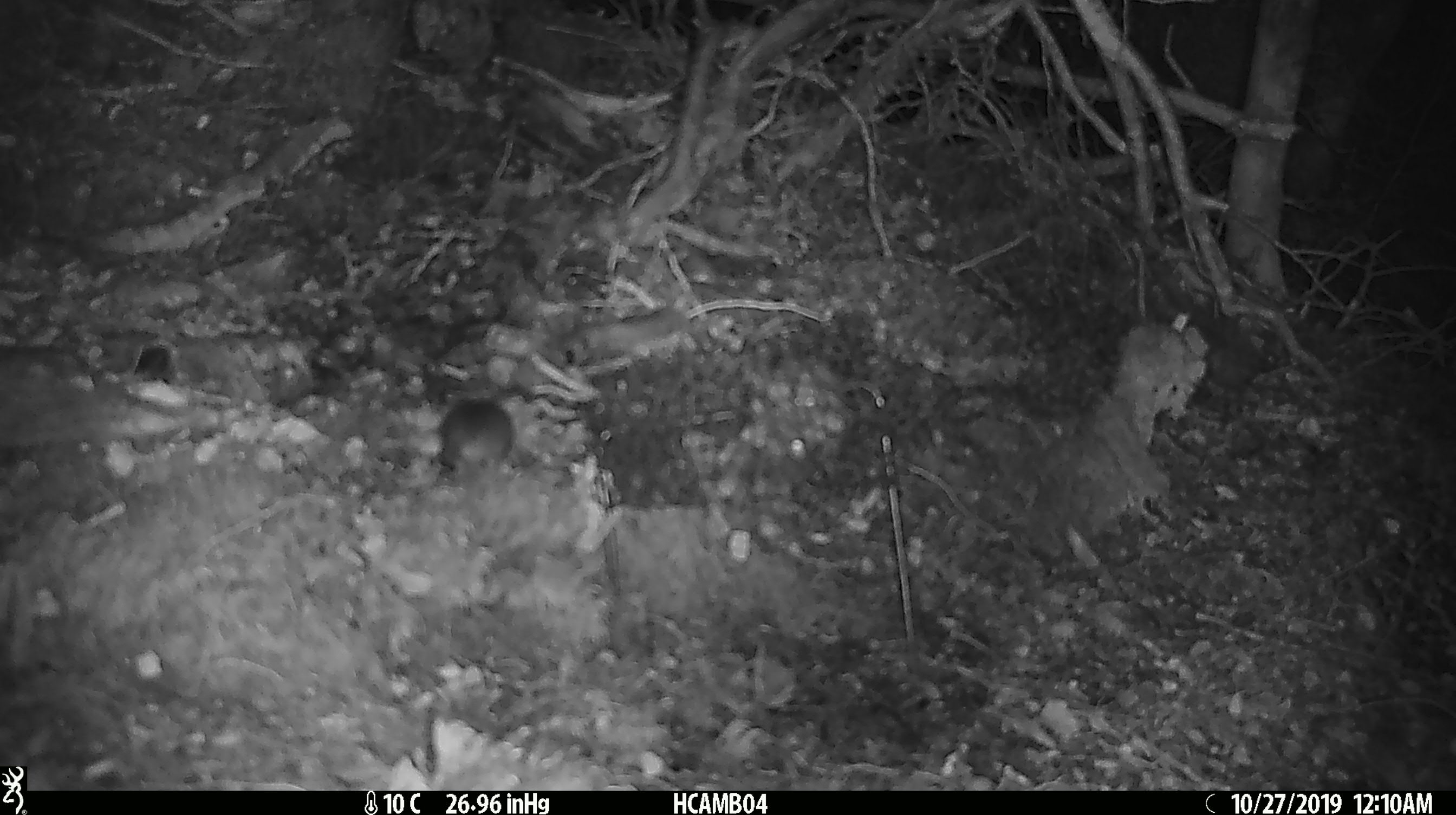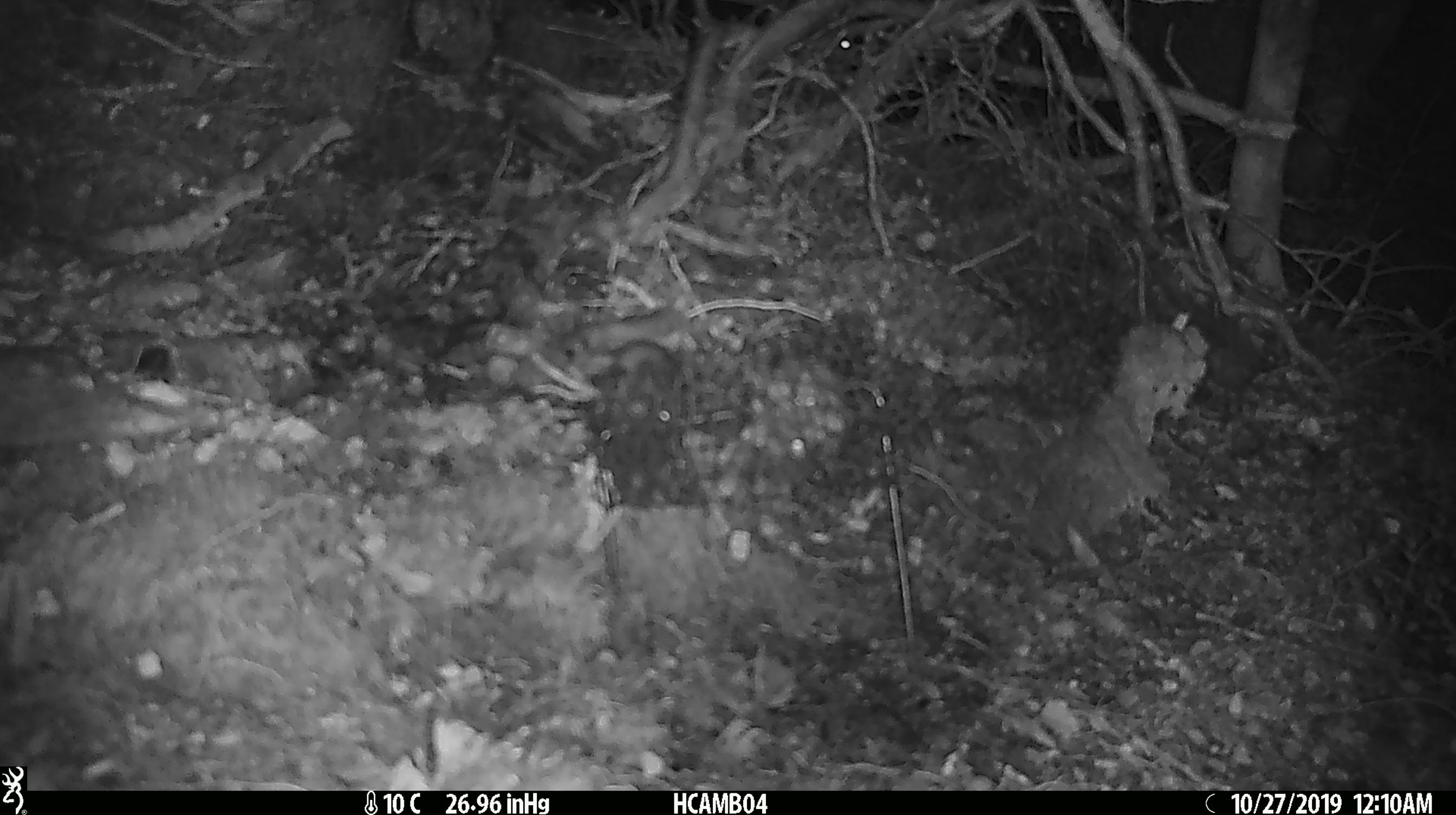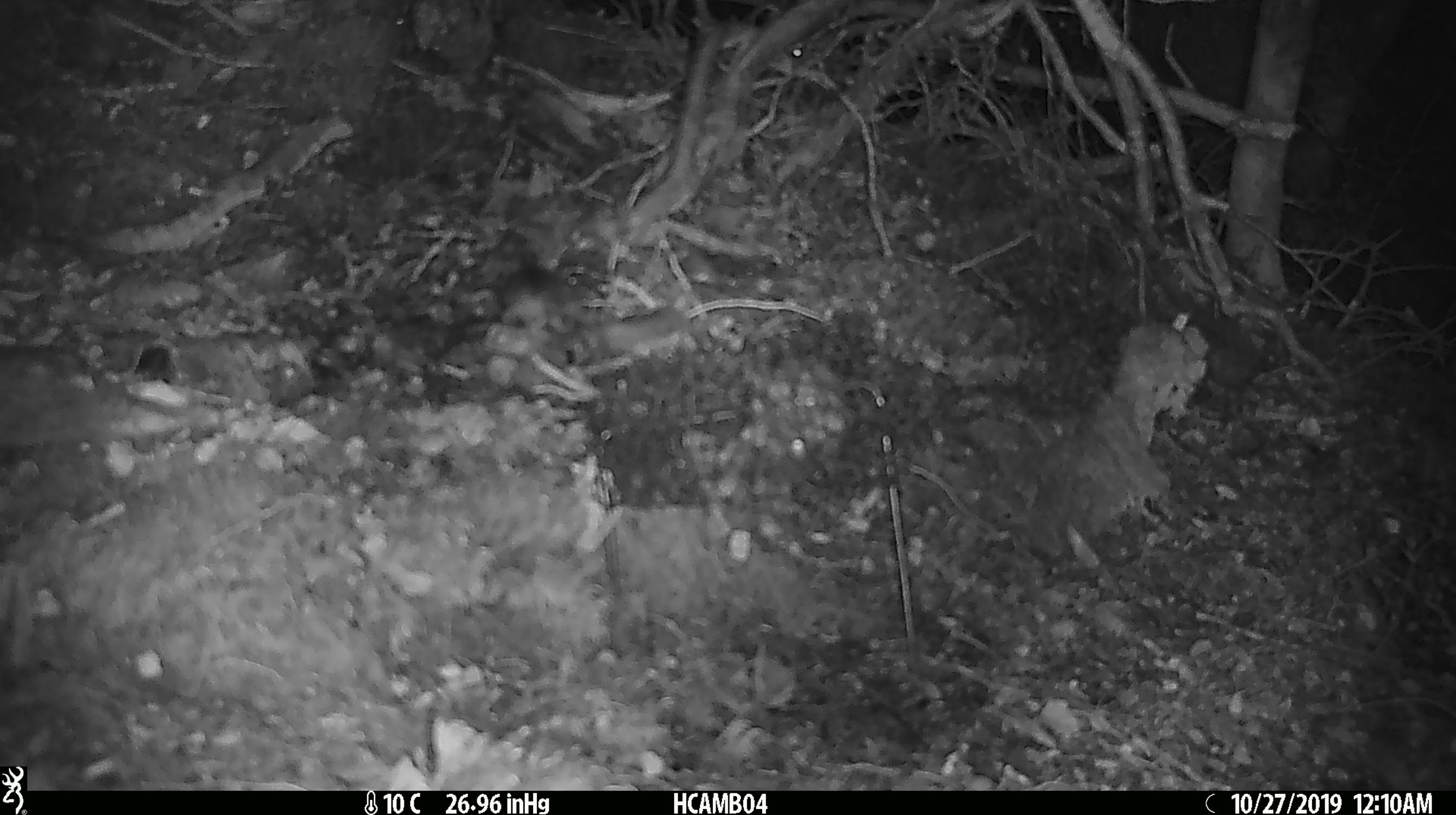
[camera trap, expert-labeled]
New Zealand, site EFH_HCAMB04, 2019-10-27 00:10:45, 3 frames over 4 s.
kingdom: Animalia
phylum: Chordata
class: Mammalia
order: Rodentia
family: Muridae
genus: Mus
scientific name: Mus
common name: mouse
Mouse (Mus).